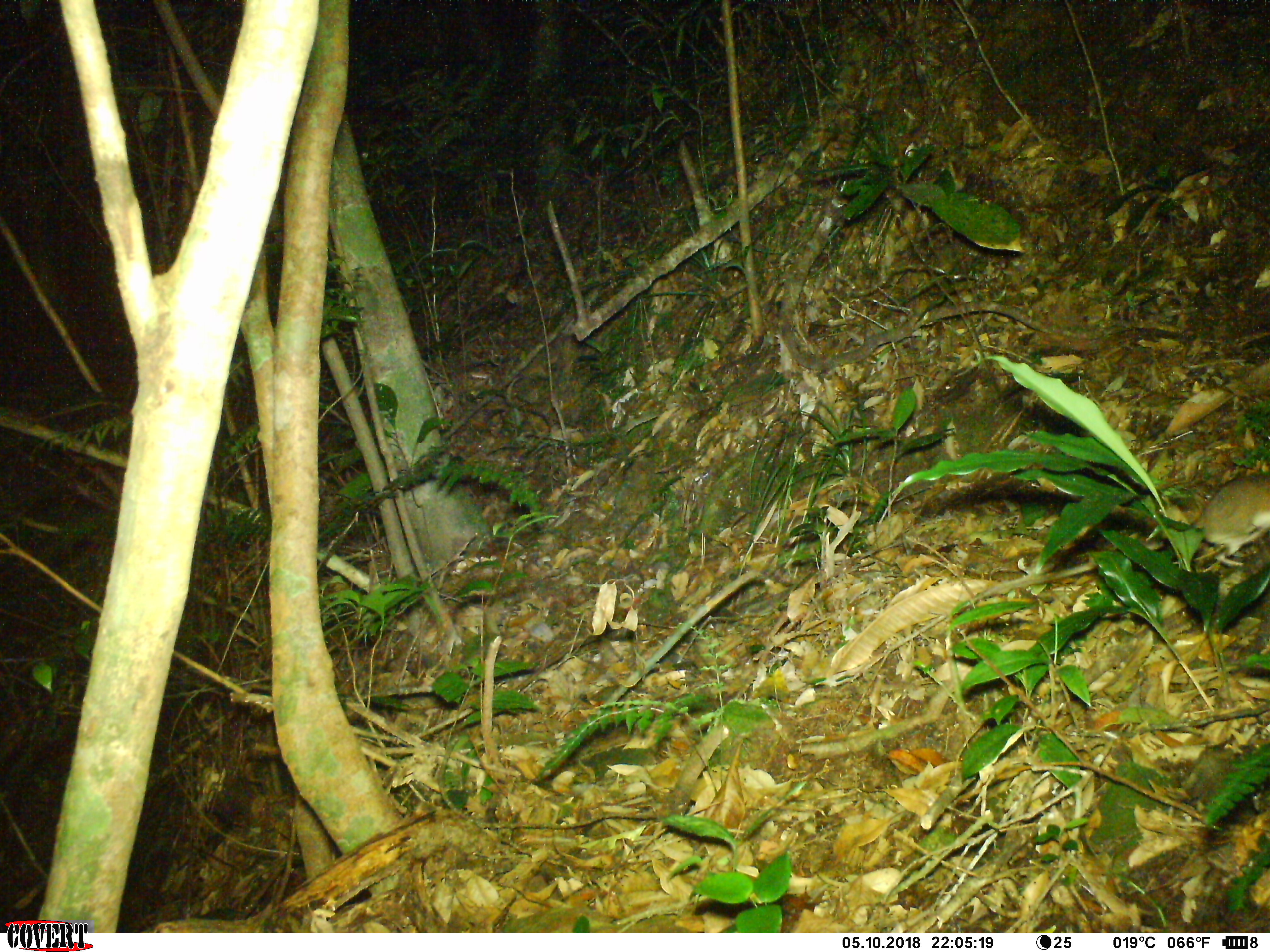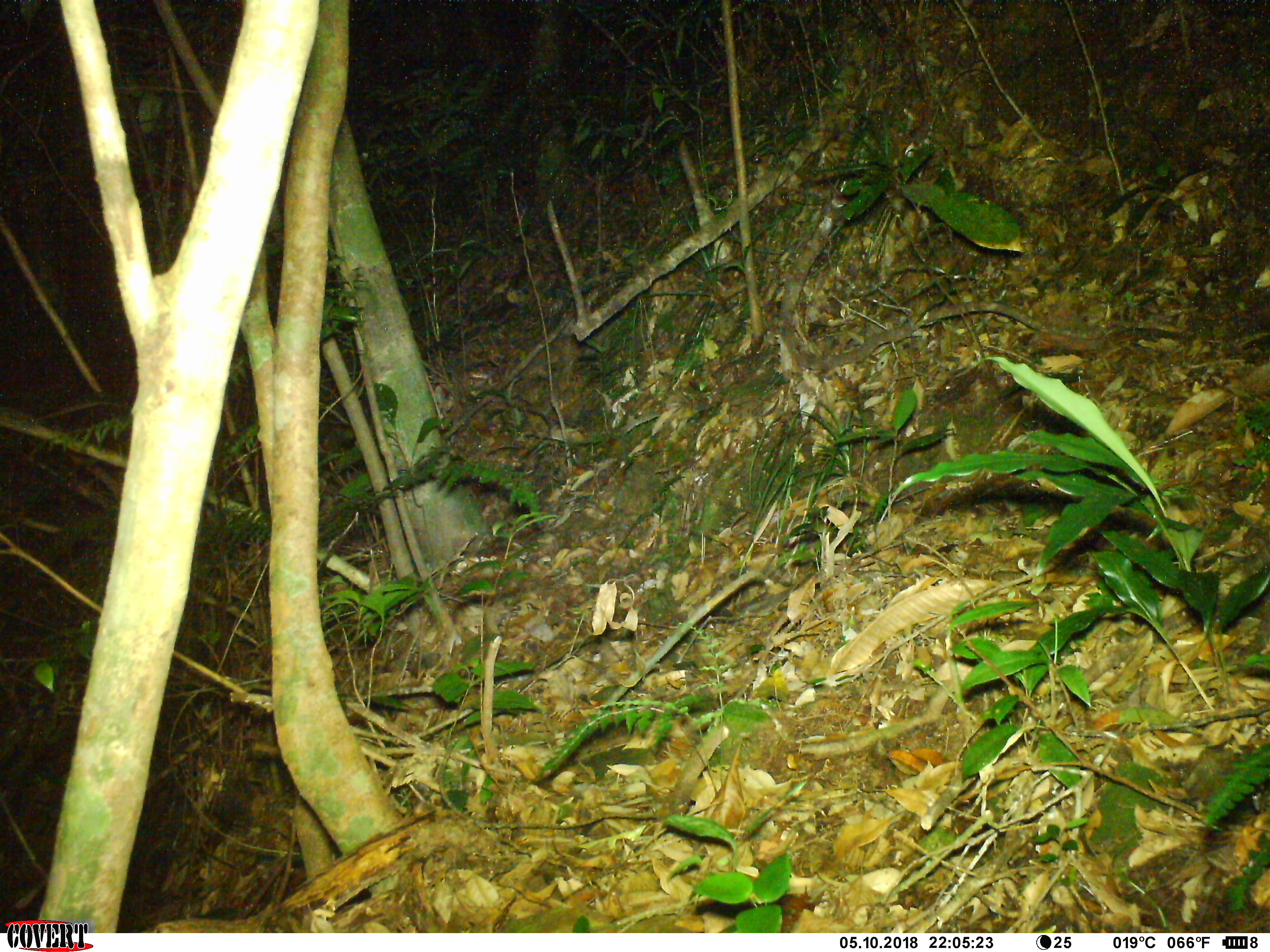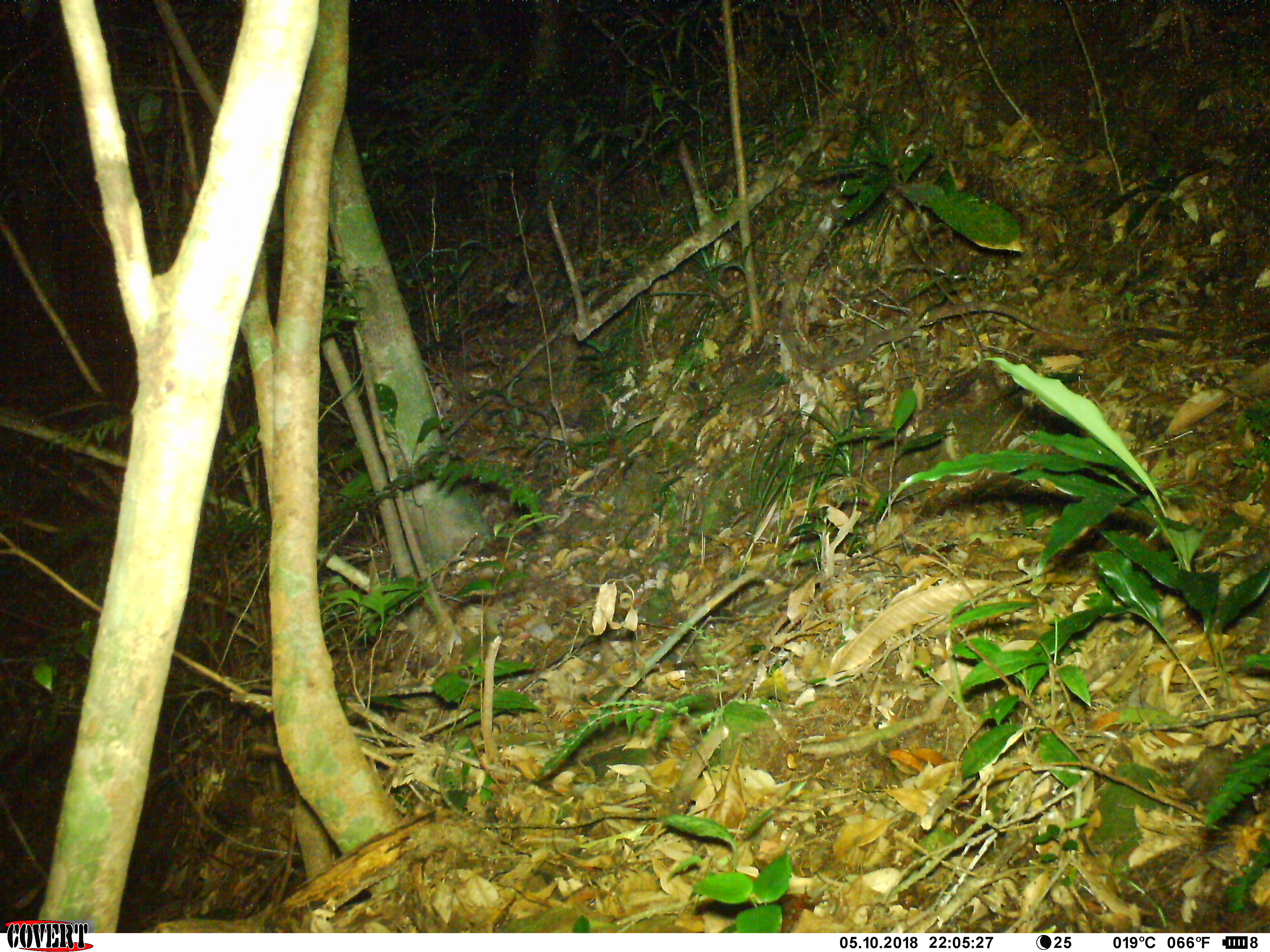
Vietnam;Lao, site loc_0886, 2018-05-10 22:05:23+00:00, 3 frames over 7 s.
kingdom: Animalia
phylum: Chordata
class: Mammalia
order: Rodentia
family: Muridae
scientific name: Muridae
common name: old-world mice and rats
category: unidentified murid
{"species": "unidentified murid (old-world mice and rats) (Muridae)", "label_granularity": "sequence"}